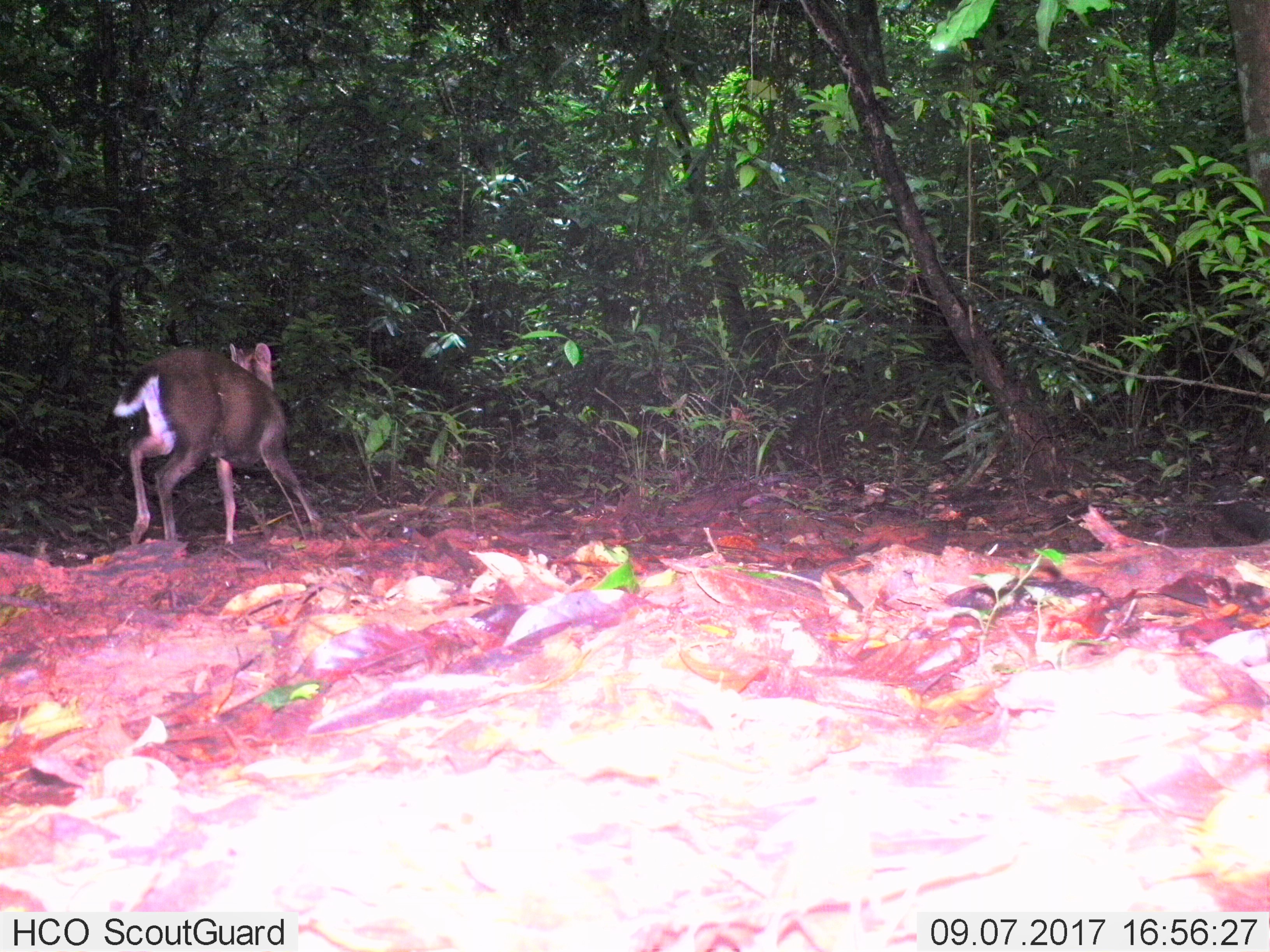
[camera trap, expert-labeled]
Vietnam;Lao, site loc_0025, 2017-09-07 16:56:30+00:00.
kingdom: Animalia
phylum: Chordata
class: Mammalia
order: Artiodactyla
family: Cervidae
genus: Muntiacus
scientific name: Muntiacus rooseveltorum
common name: roosevelt's muntjac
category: roosevelts muntjac group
Roosevelts muntjac group (roosevelt's muntjac) (Muntiacus rooseveltorum). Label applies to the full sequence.